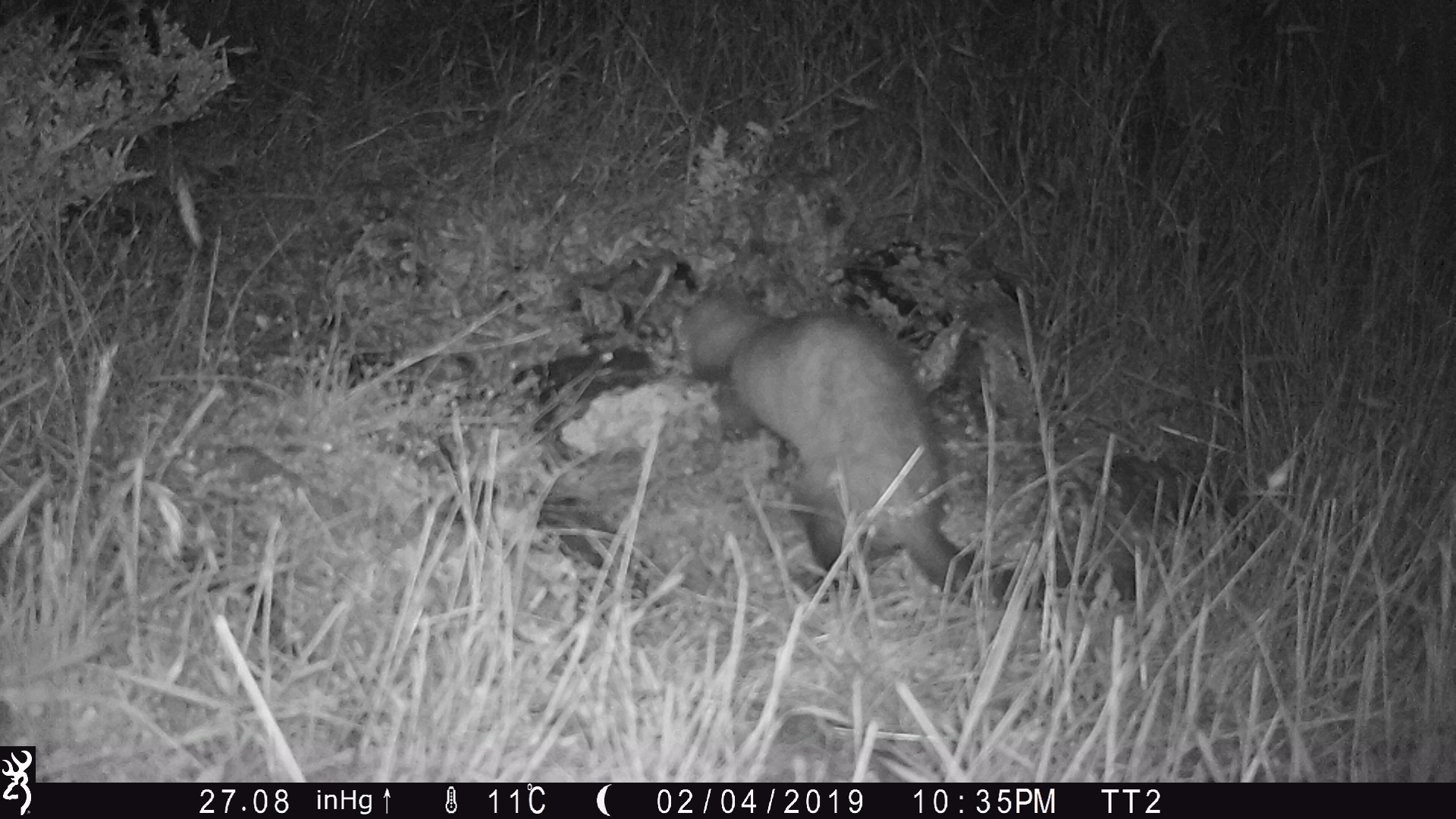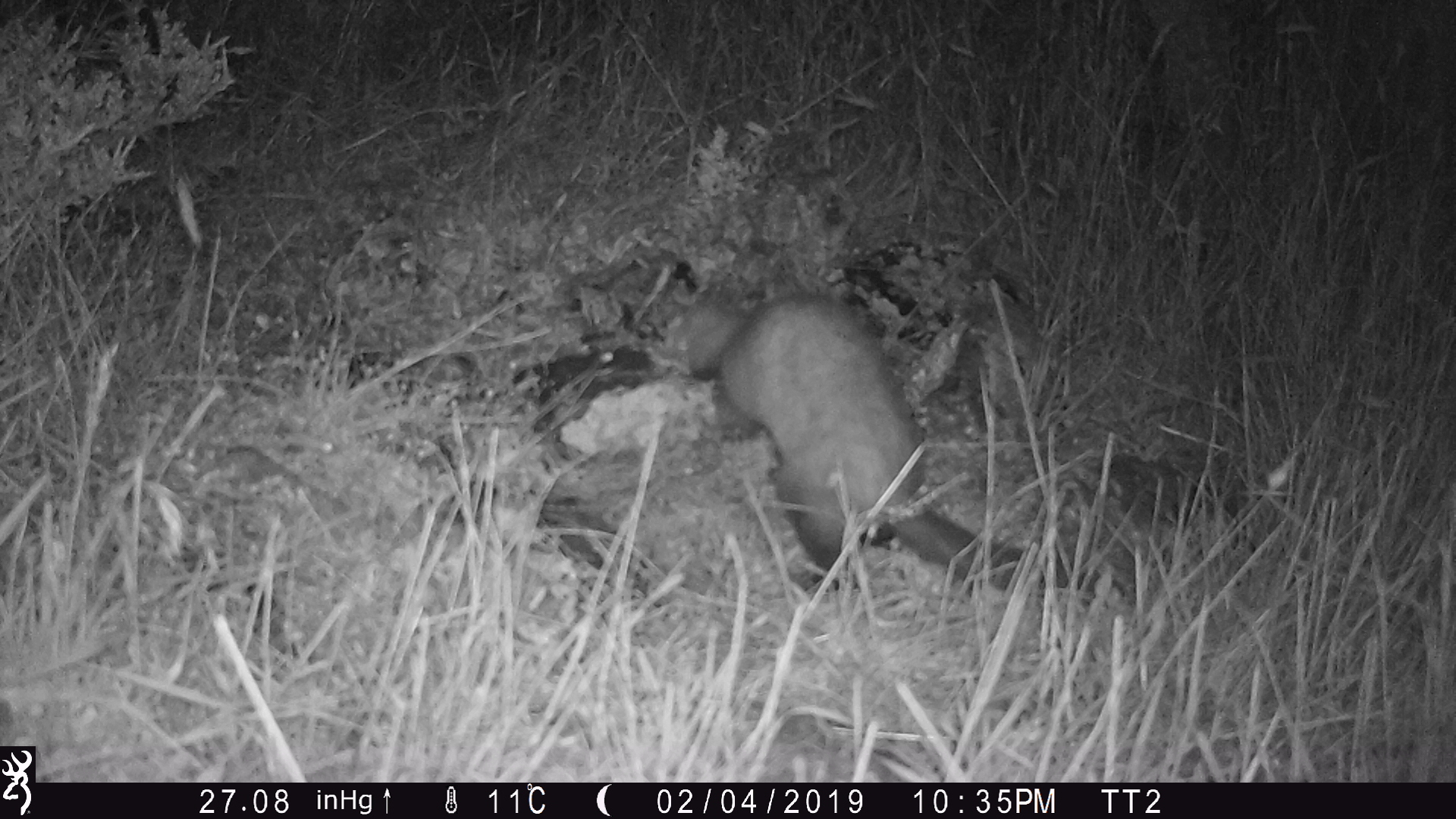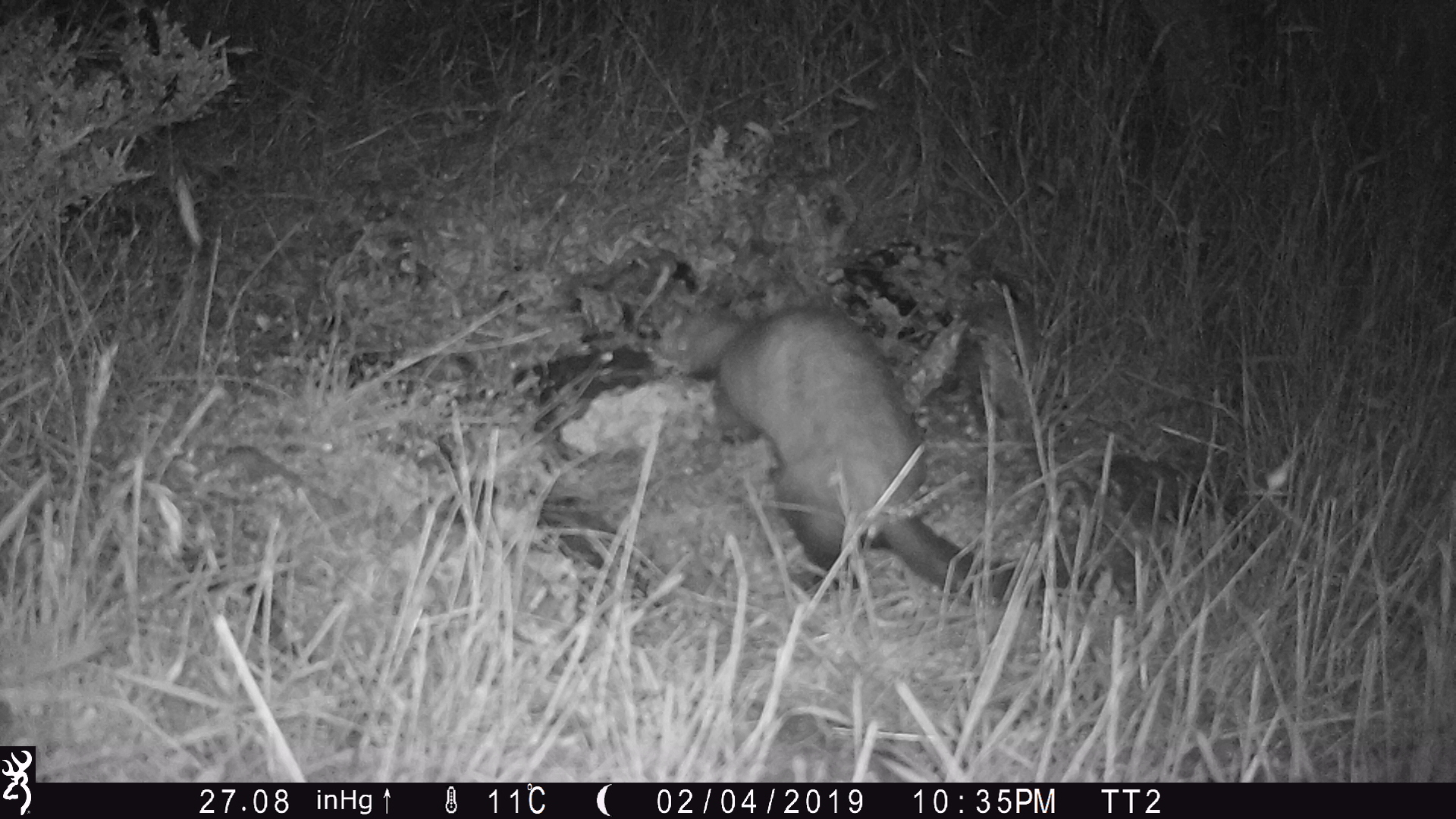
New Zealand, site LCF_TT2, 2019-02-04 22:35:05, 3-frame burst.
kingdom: Animalia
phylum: Chordata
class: Mammalia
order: Carnivora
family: Mustelidae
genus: Mustela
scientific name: Mustela furo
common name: ferret